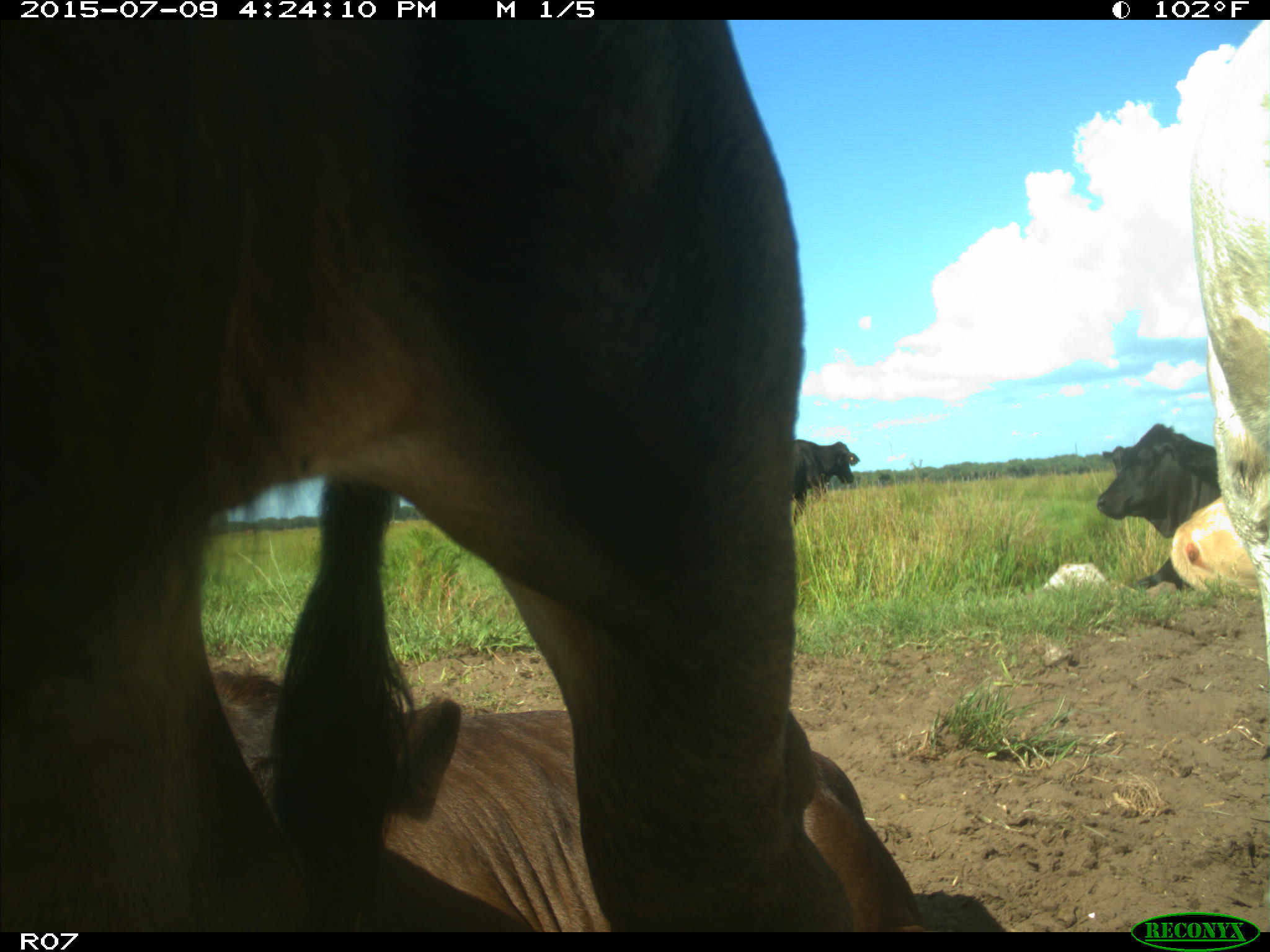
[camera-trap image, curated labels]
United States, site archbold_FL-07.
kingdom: Animalia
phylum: Chordata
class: Mammalia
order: Artiodactyla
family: Bovidae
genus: Bos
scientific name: Bos taurus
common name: domestic cow